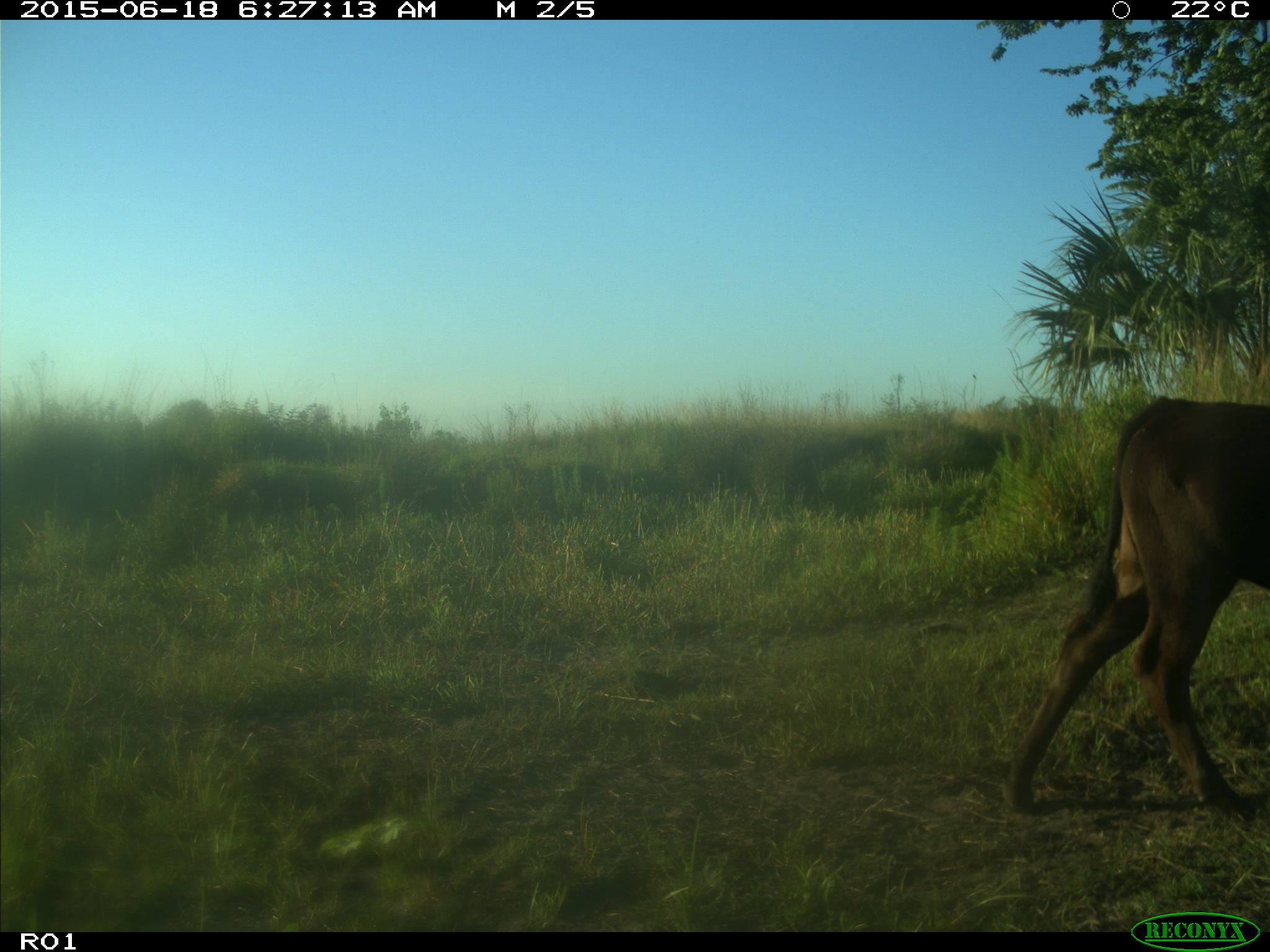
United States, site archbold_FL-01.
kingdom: Animalia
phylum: Chordata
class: Mammalia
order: Artiodactyla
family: Bovidae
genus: Bos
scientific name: Bos taurus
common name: domestic cow